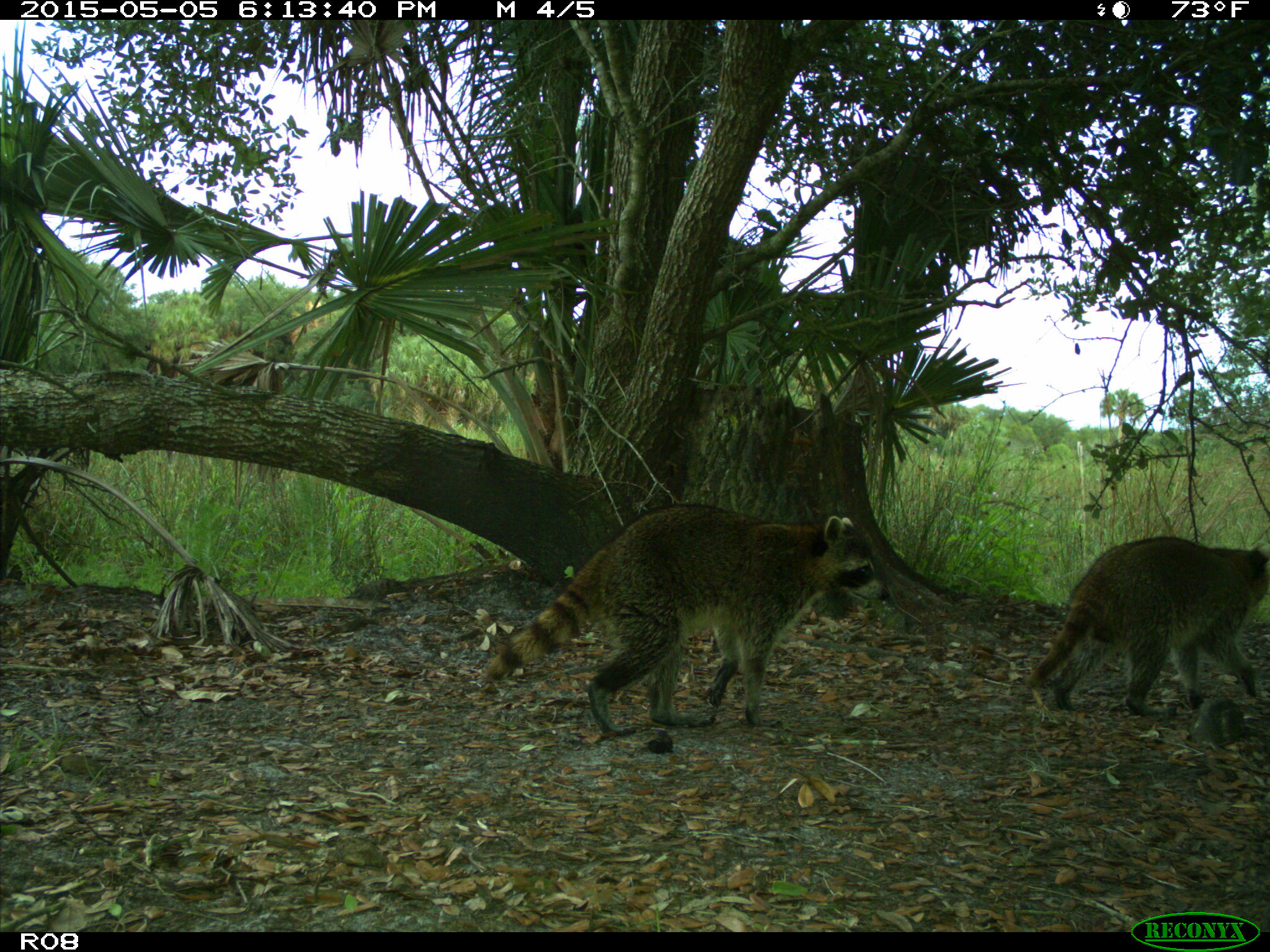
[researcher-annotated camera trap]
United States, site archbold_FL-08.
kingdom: Animalia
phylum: Chordata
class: Mammalia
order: Carnivora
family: Procyonidae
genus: Procyon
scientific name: Procyon lotor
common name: common raccoon